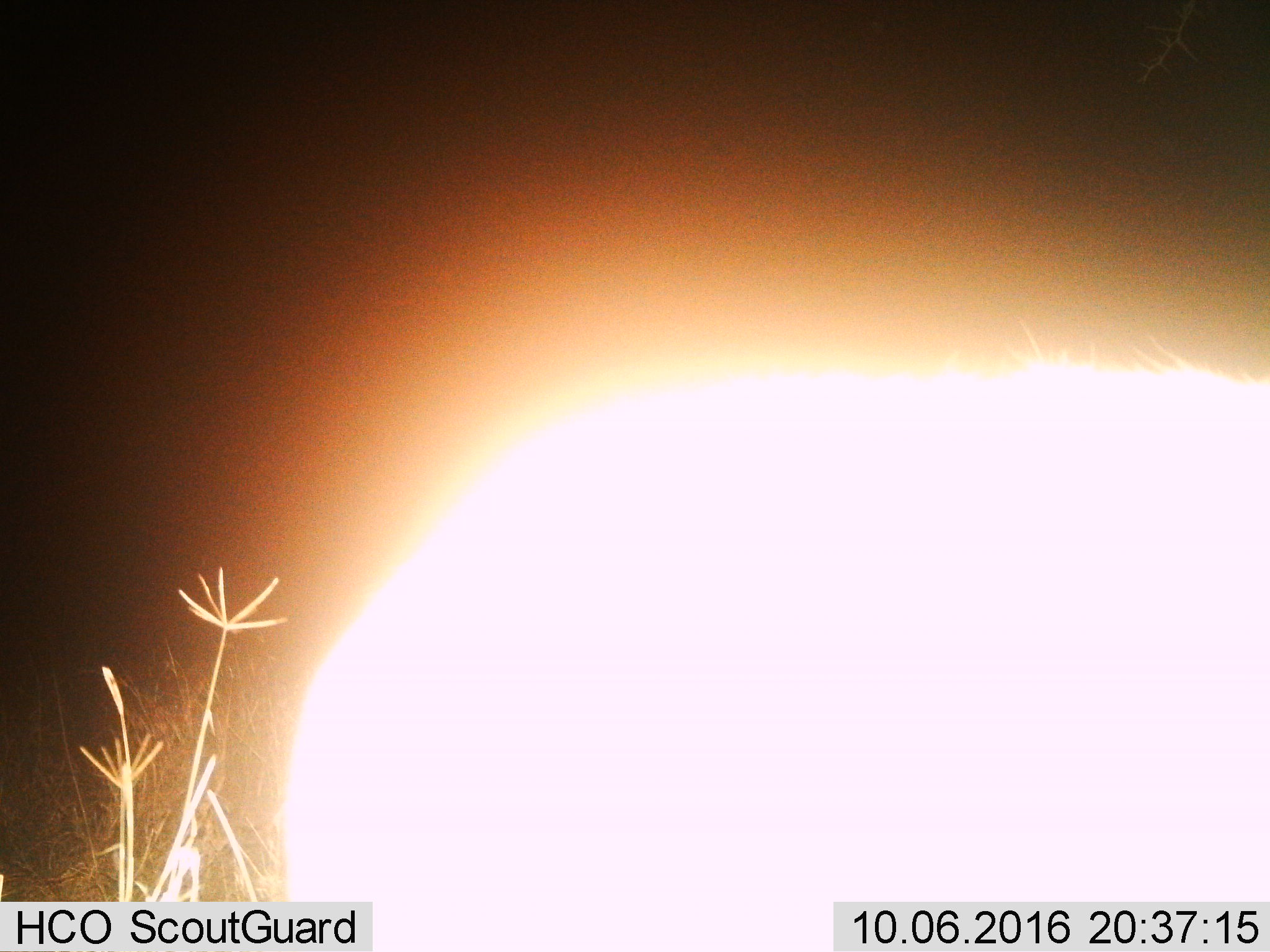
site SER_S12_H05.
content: unidentified animal